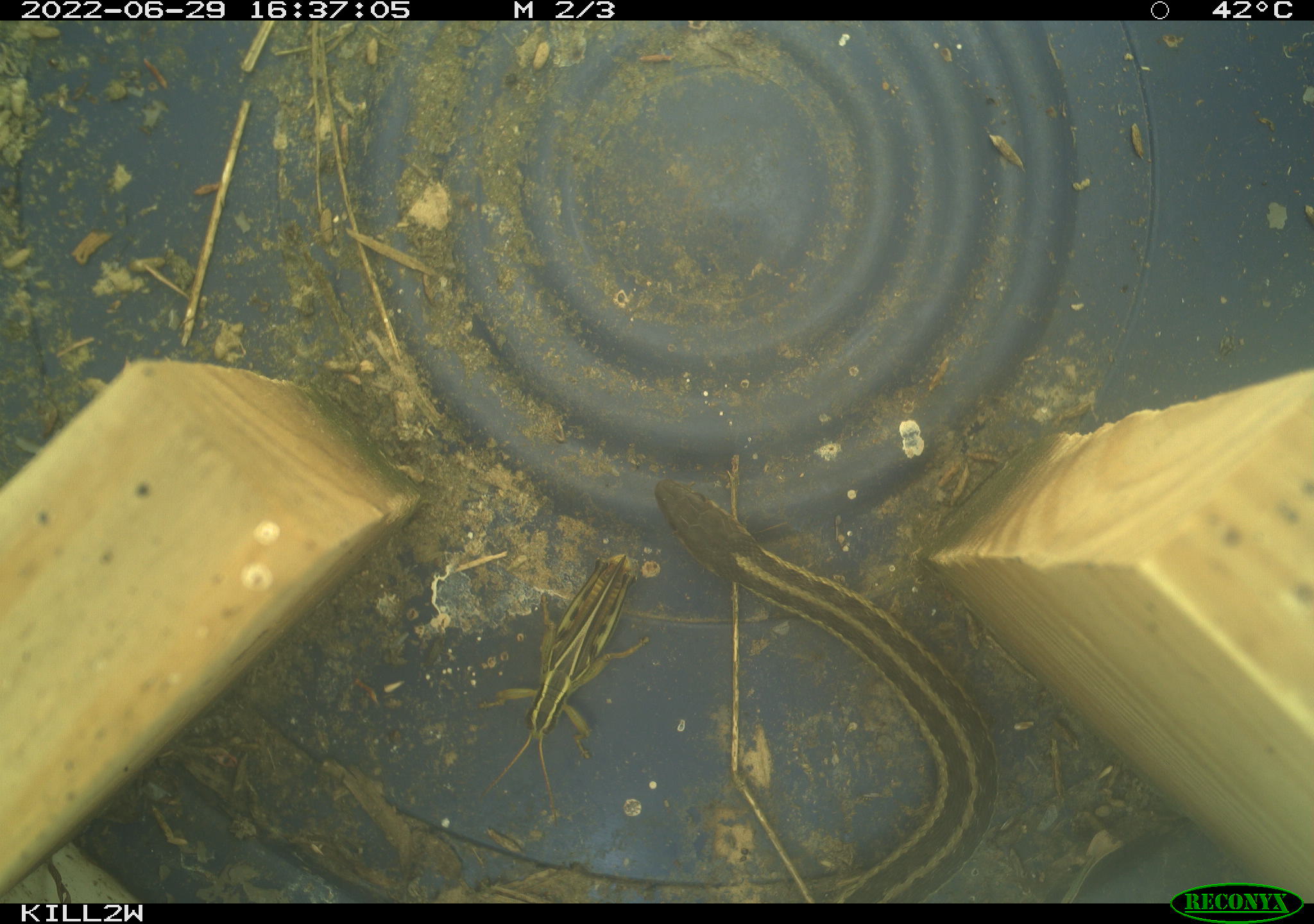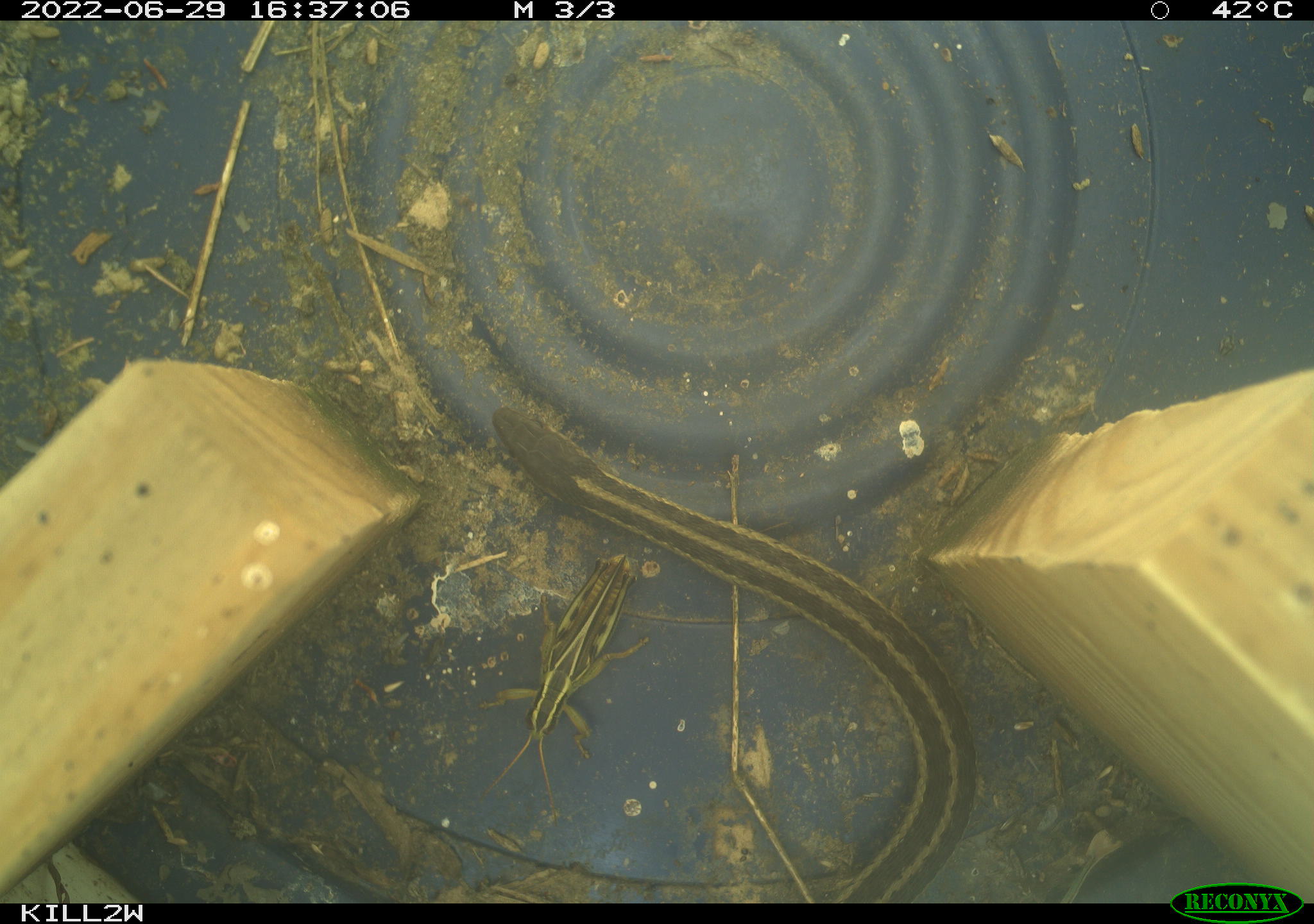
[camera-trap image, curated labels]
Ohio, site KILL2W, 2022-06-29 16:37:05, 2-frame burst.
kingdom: Animalia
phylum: Chordata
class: Reptilia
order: Squamata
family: Colubridae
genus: Thamnophis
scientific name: Thamnophis sirtalis sirtalis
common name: eastern gartersnake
Eastern gartersnake (Thamnophis sirtalis sirtalis).